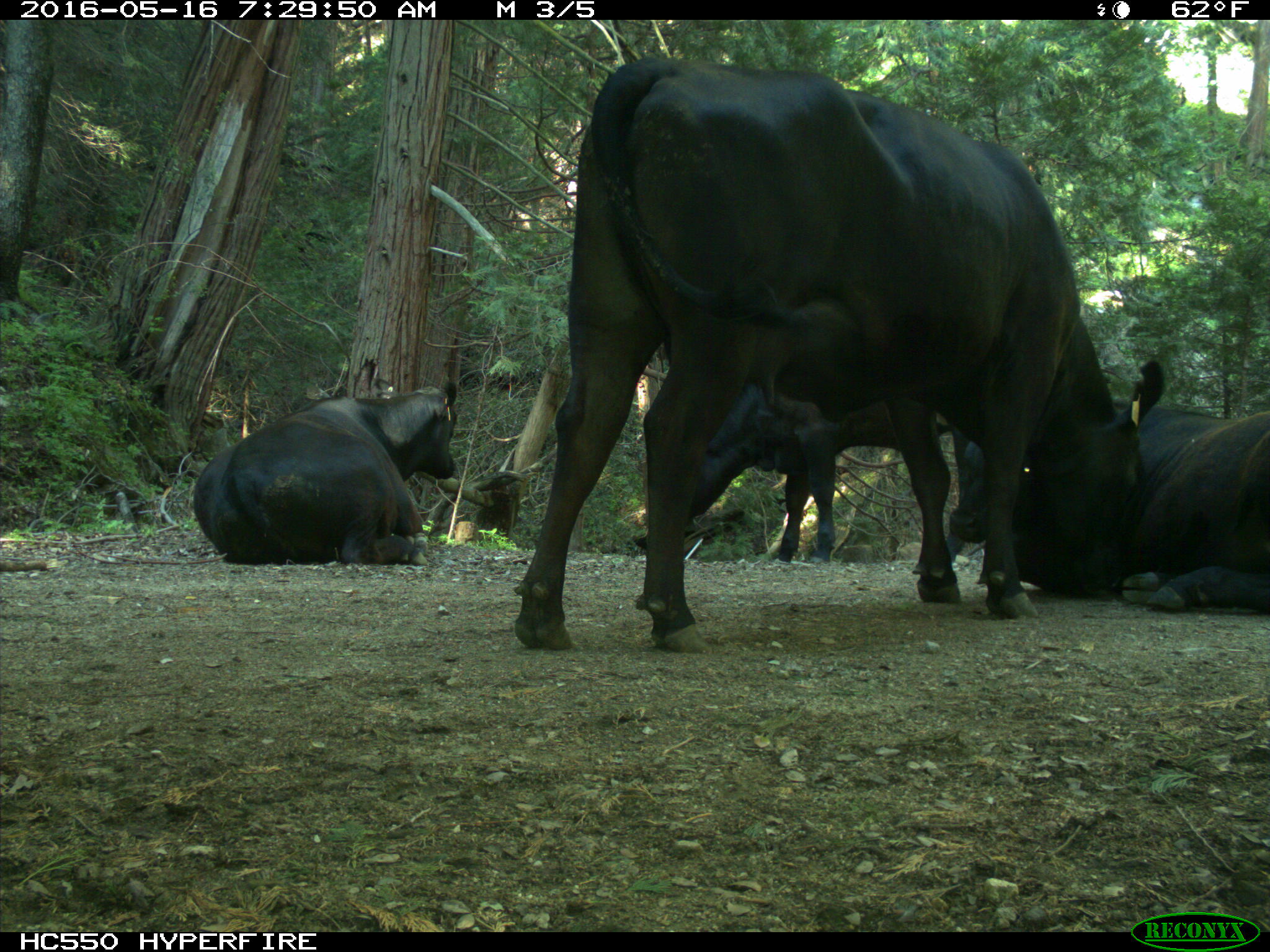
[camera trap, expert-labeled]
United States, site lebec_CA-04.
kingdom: Animalia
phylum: Chordata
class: Mammalia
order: Artiodactyla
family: Bovidae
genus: Bos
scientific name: Bos taurus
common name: domestic cow